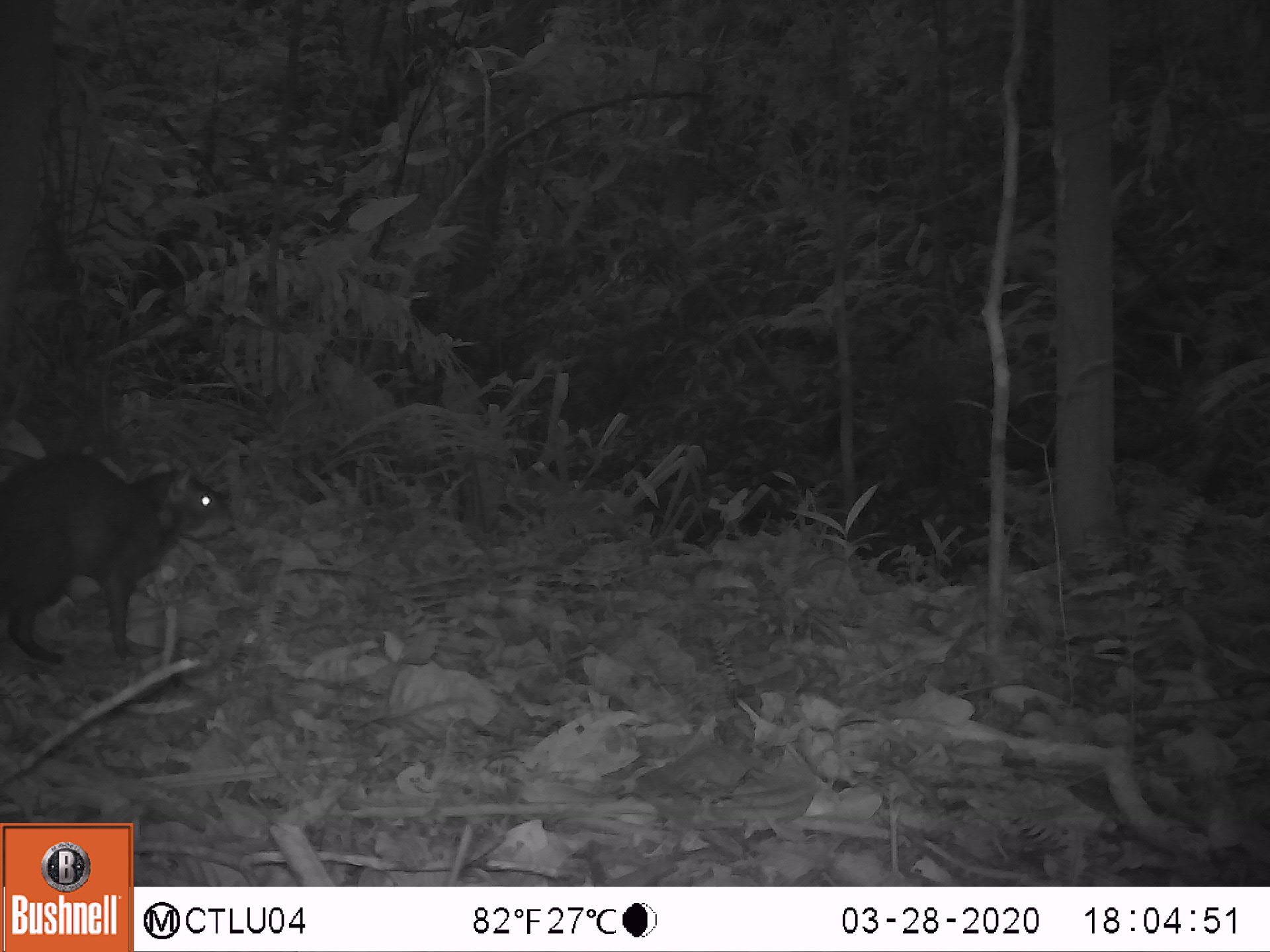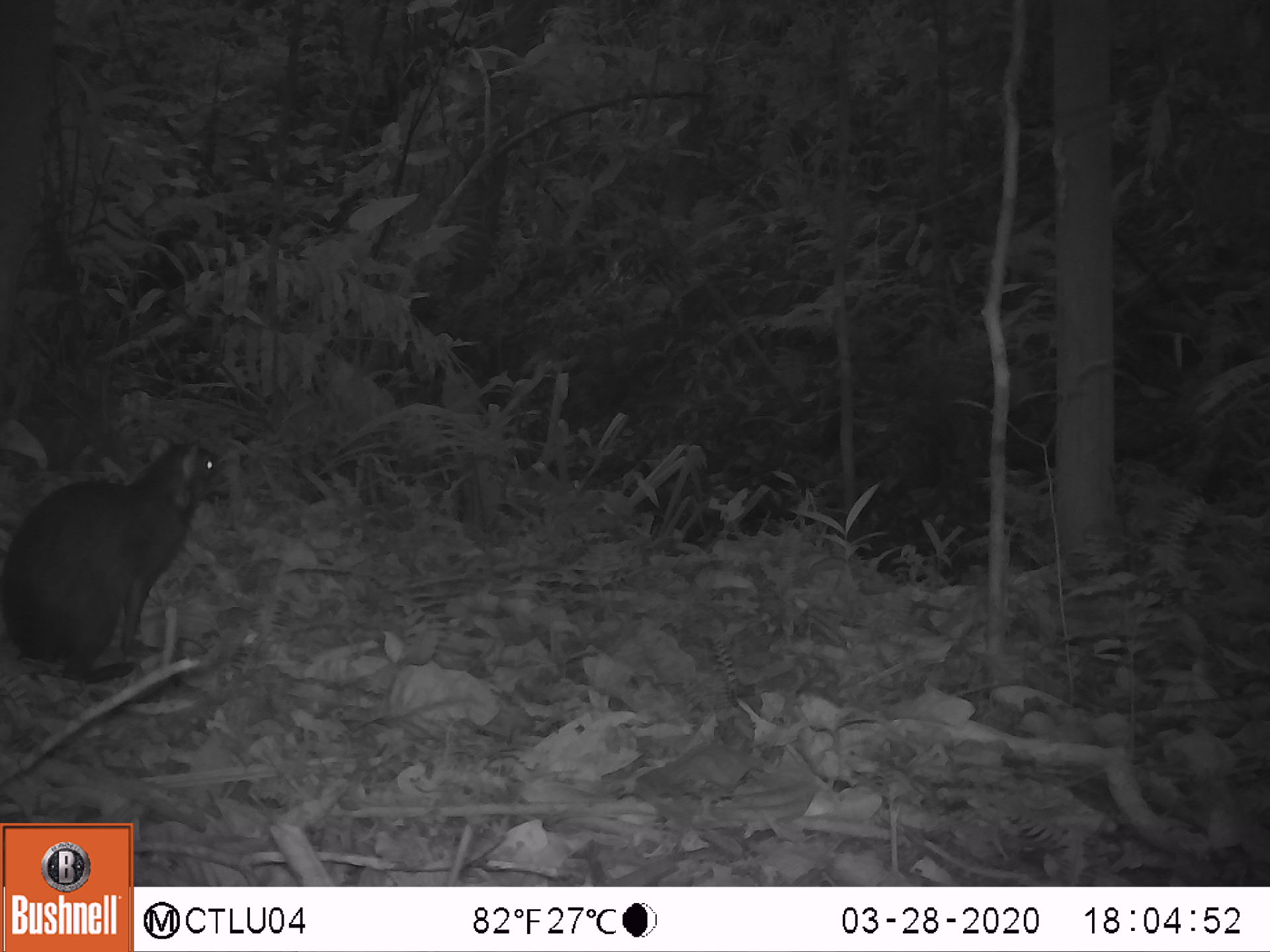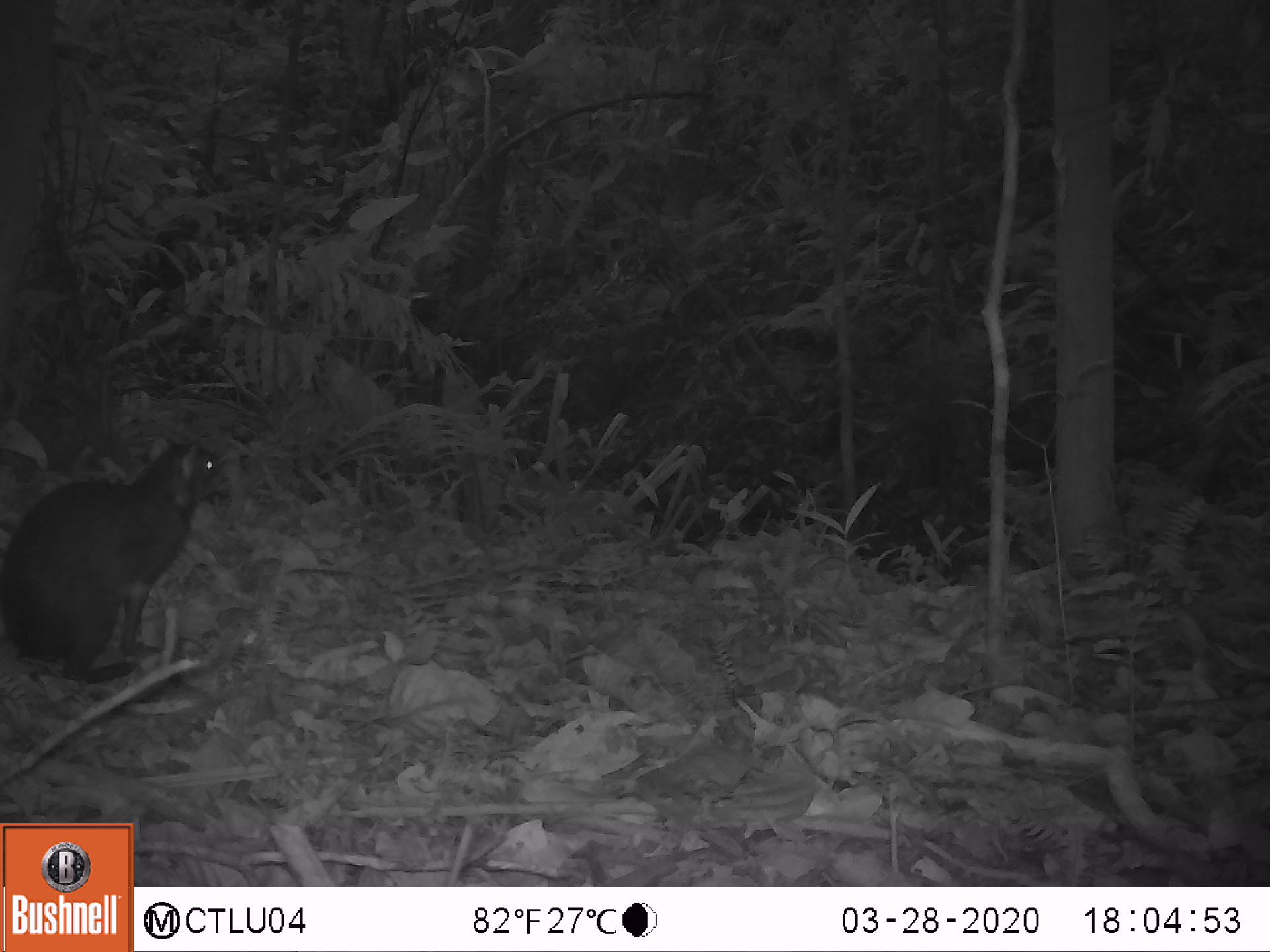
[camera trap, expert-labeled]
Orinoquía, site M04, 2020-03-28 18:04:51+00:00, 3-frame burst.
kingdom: Animalia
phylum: Chordata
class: Mammalia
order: Rodentia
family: Dasyproctidae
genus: Dasyprocta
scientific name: Dasyprocta fuliginosa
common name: black agouti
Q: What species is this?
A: Black agouti (Dasyprocta fuliginosa).